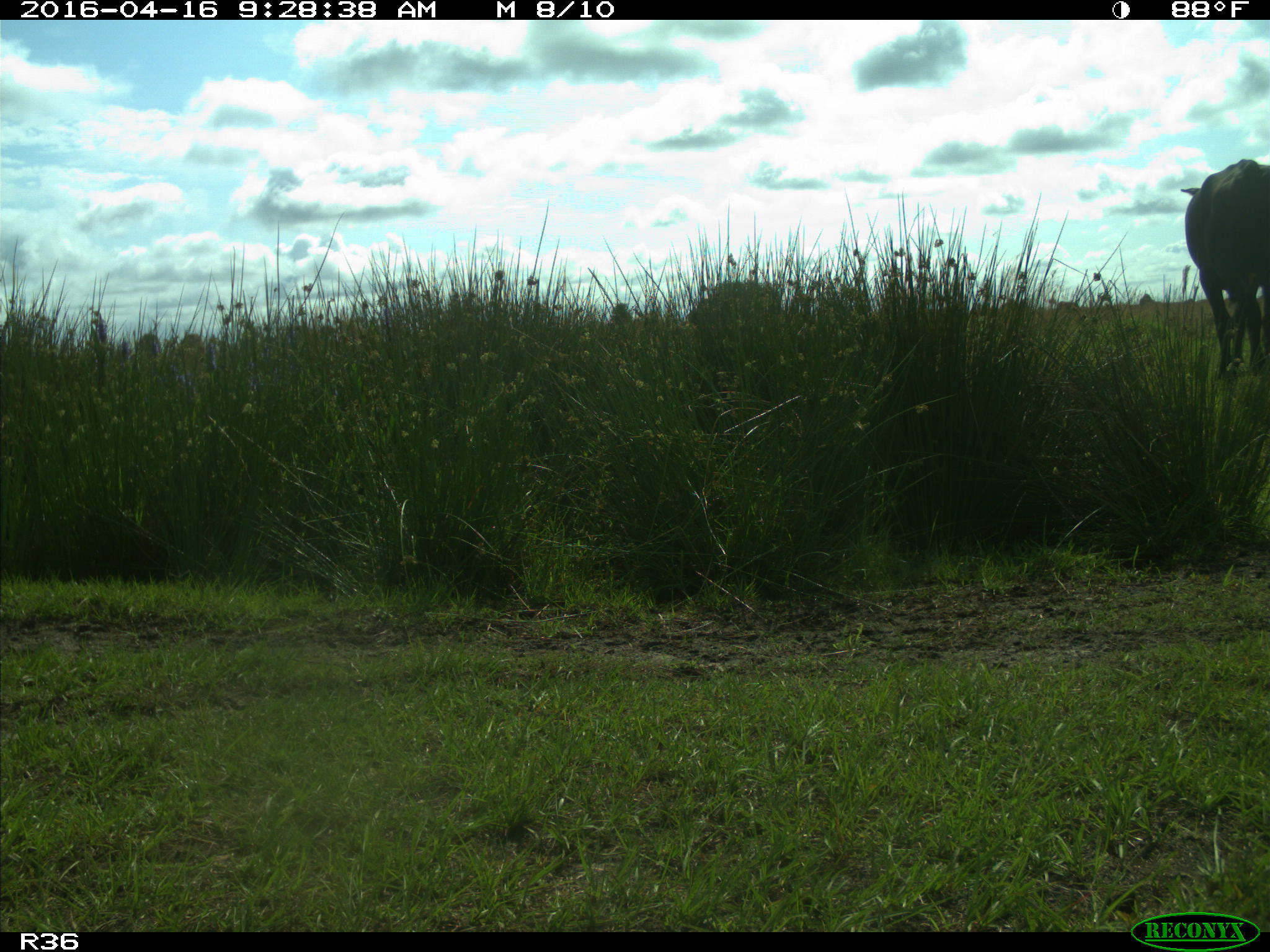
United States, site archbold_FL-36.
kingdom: Animalia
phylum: Chordata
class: Mammalia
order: Artiodactyla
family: Bovidae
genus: Bos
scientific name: Bos taurus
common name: domestic cow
Bos taurus (domestic cow).